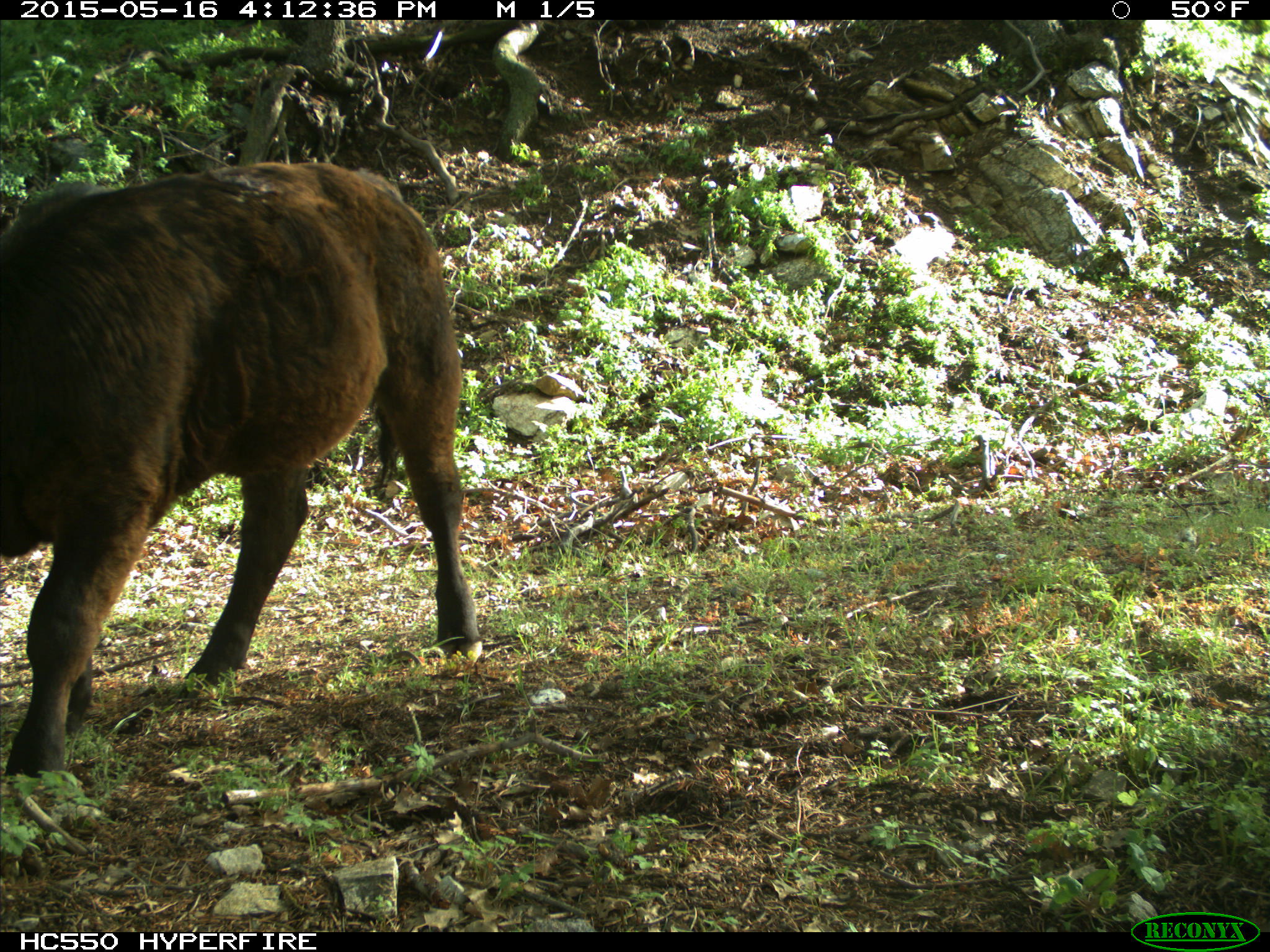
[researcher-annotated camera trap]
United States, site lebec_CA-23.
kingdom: Animalia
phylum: Chordata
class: Mammalia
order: Artiodactyla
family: Bovidae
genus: Bos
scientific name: Bos taurus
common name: domestic cow